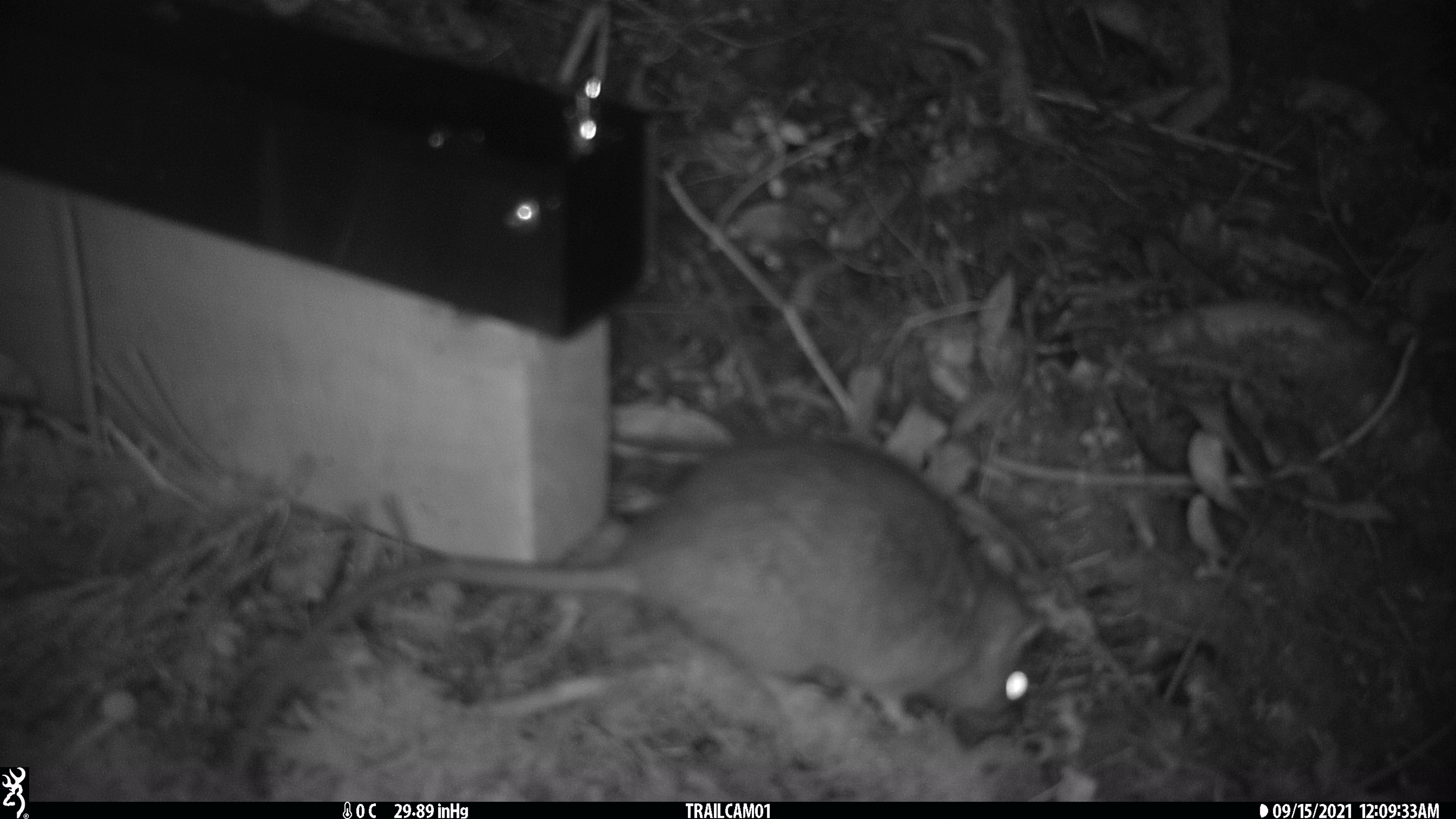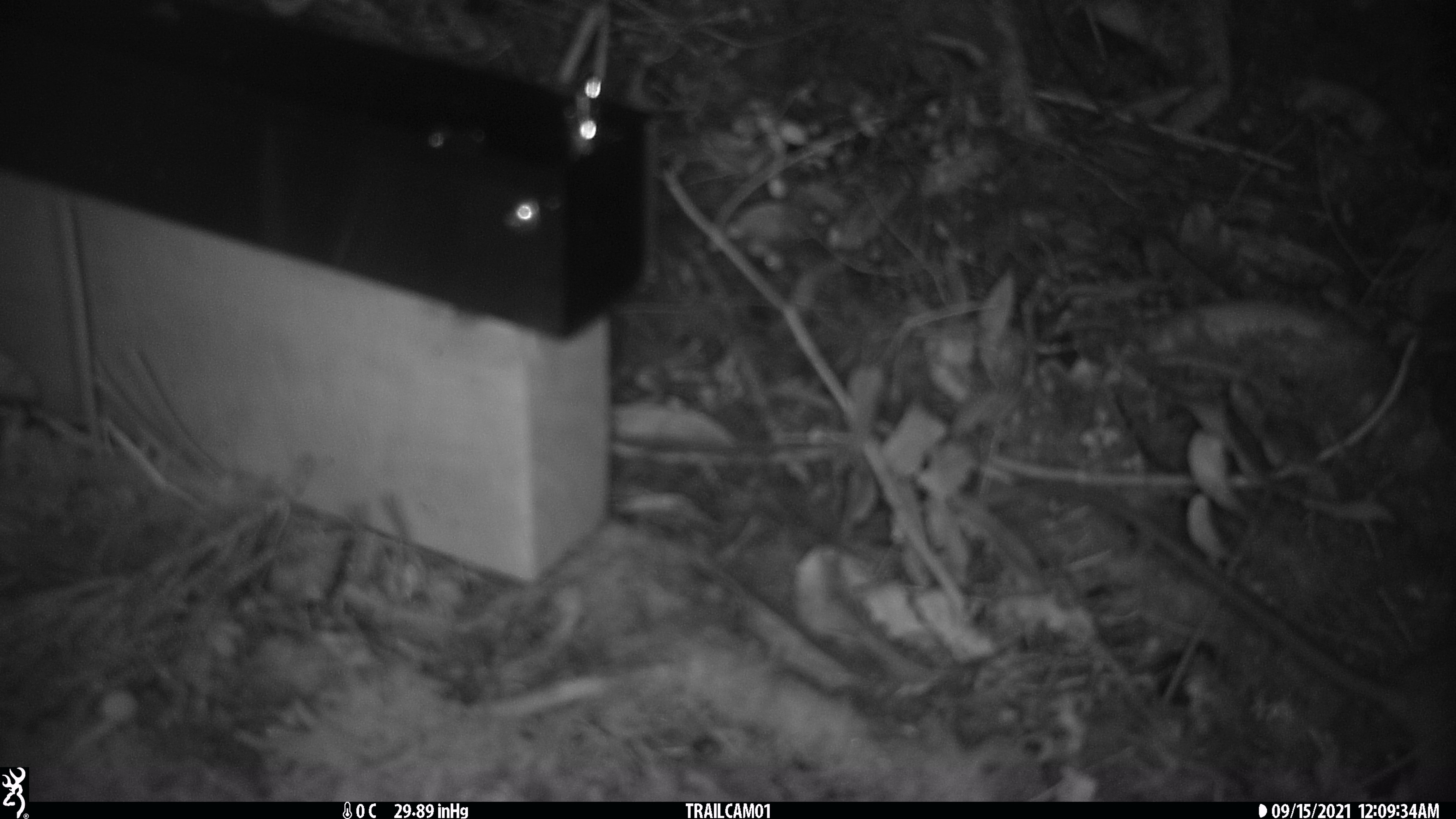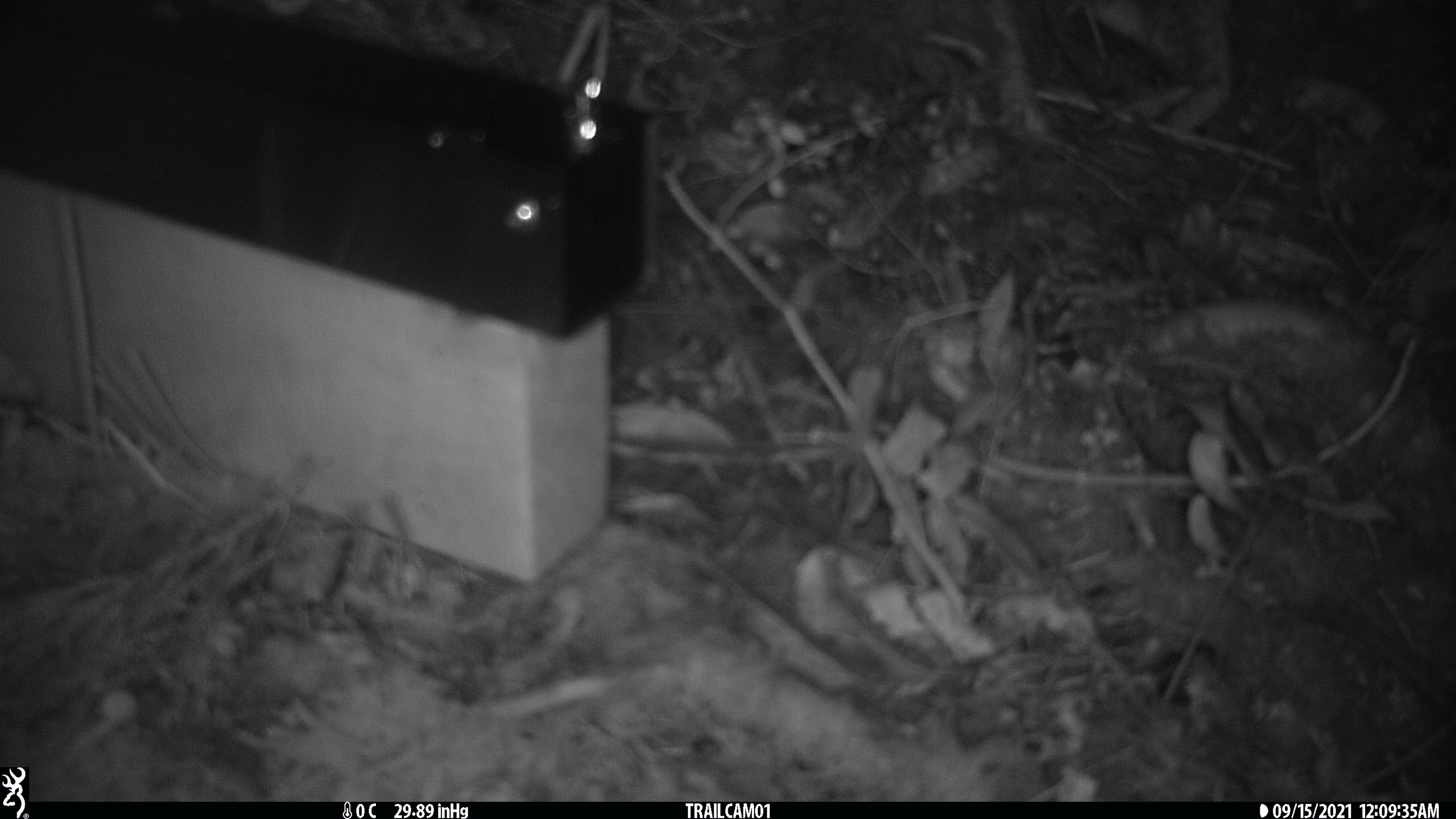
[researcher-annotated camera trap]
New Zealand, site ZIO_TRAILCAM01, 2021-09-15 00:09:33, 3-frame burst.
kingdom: Animalia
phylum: Chordata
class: Mammalia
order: Rodentia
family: Muridae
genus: Rattus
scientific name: Rattus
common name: rat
Rat (Rattus).